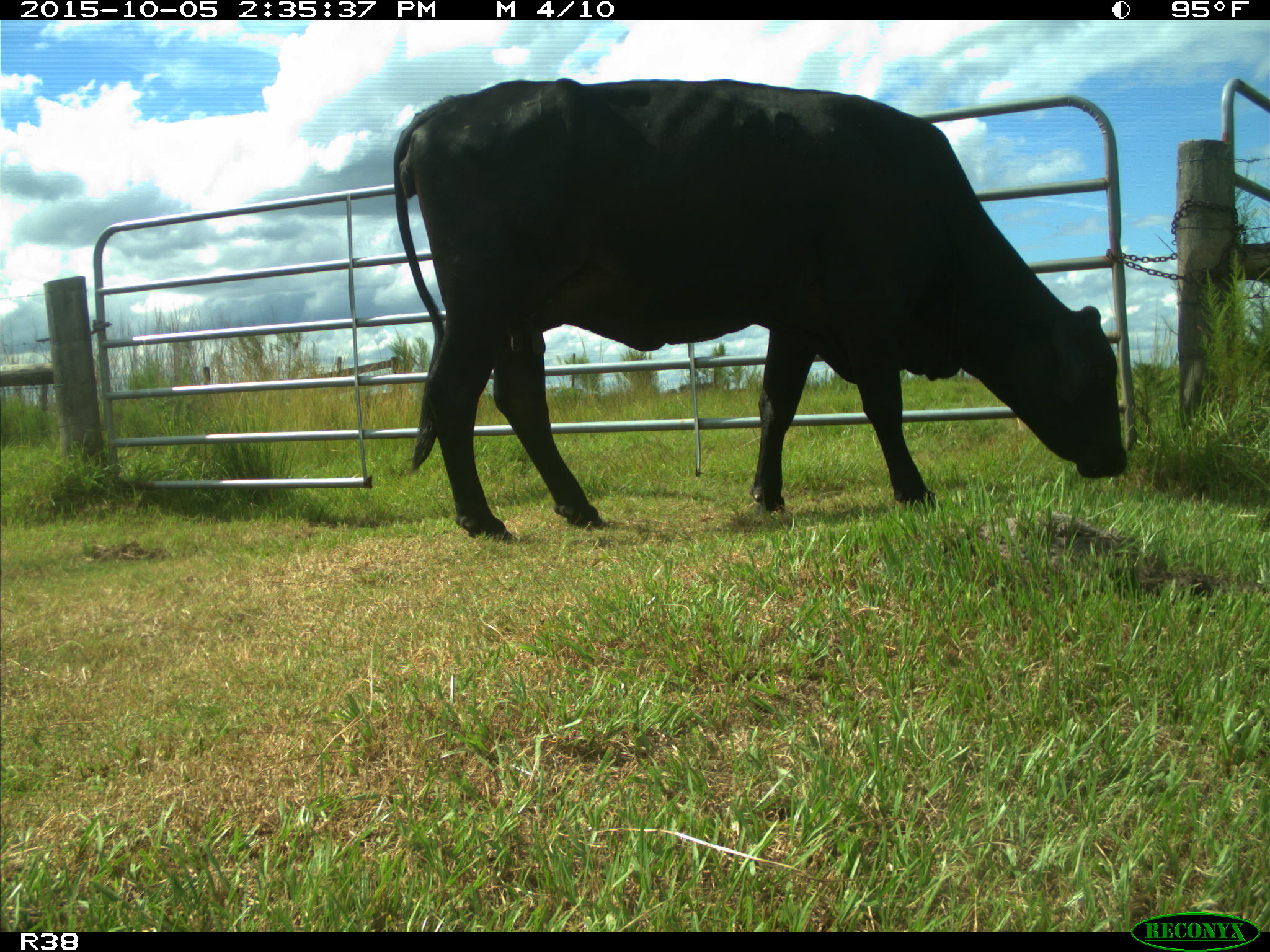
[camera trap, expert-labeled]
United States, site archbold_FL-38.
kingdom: Animalia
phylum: Chordata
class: Mammalia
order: Artiodactyla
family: Bovidae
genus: Bos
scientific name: Bos taurus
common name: domestic cow